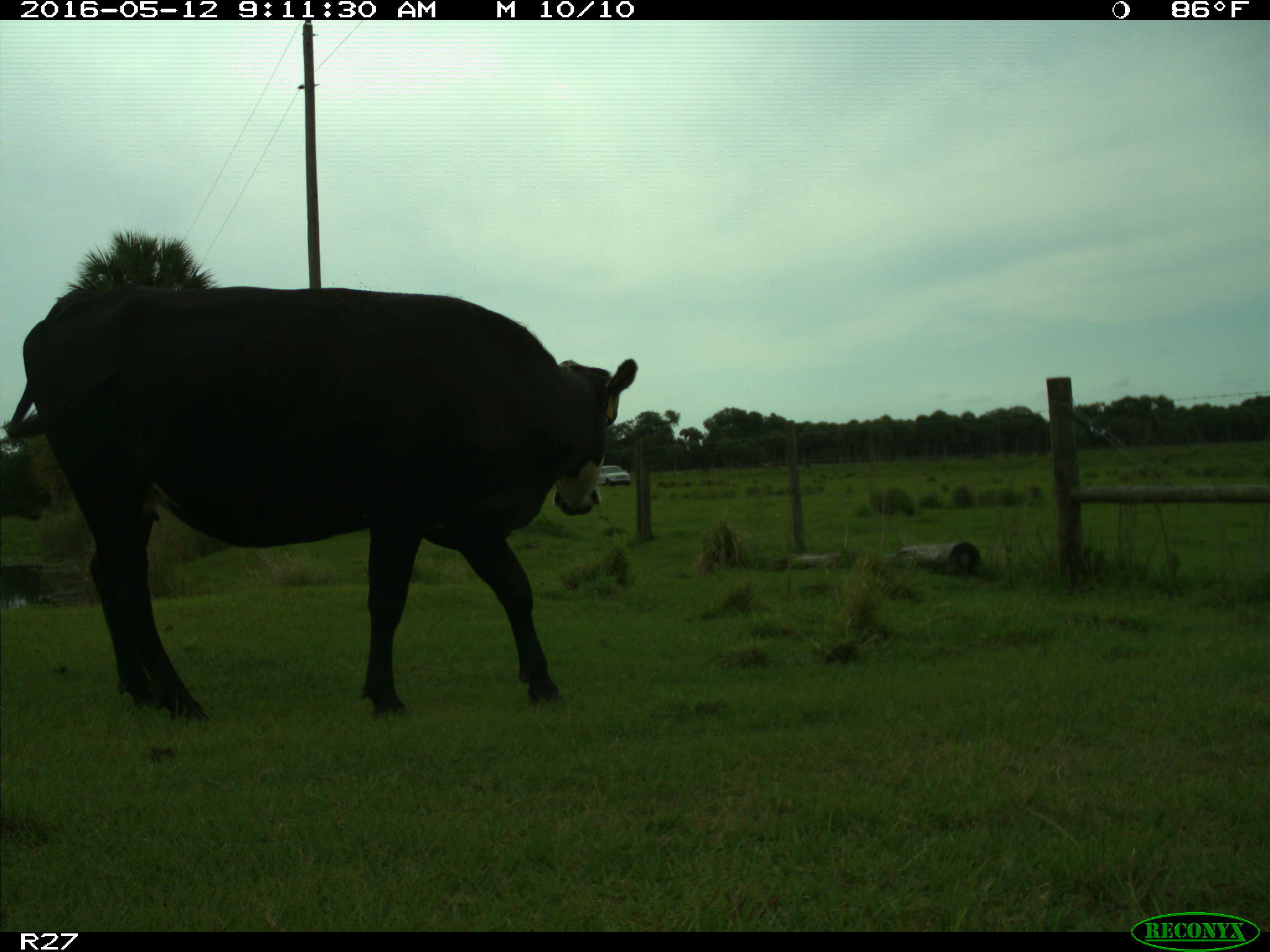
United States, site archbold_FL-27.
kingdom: Animalia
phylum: Chordata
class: Mammalia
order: Artiodactyla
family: Bovidae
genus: Bos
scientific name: Bos taurus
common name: domestic cow